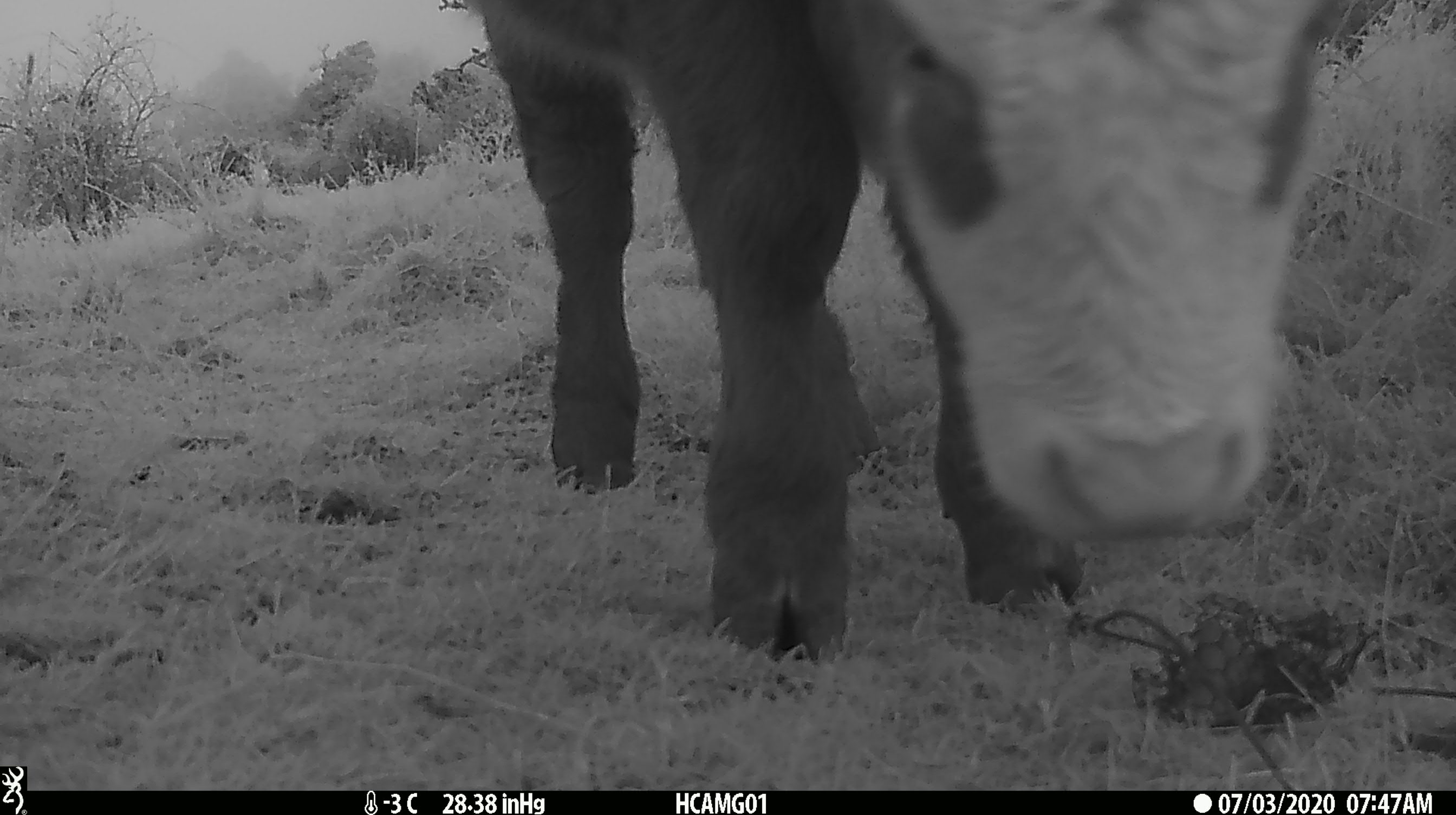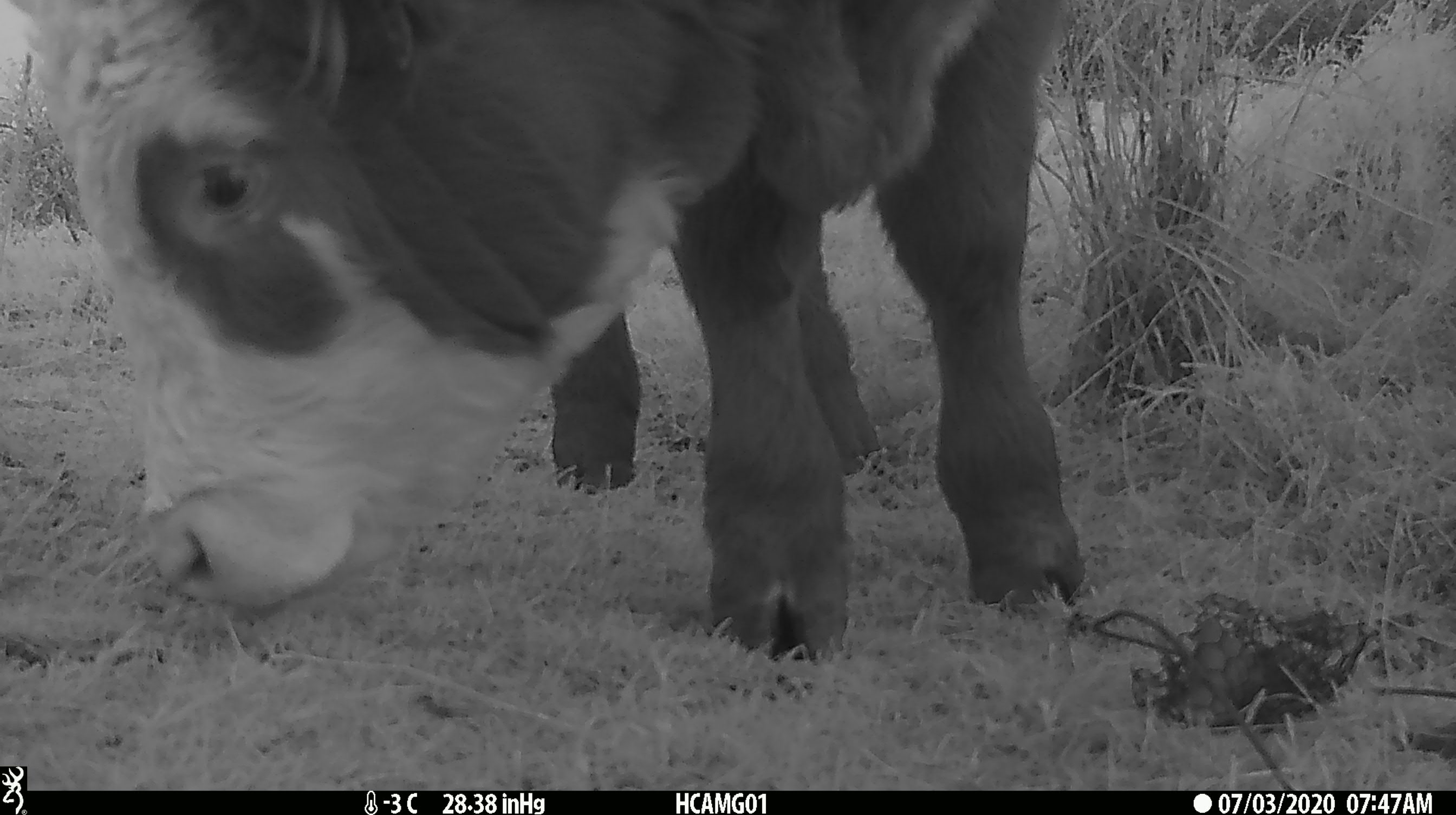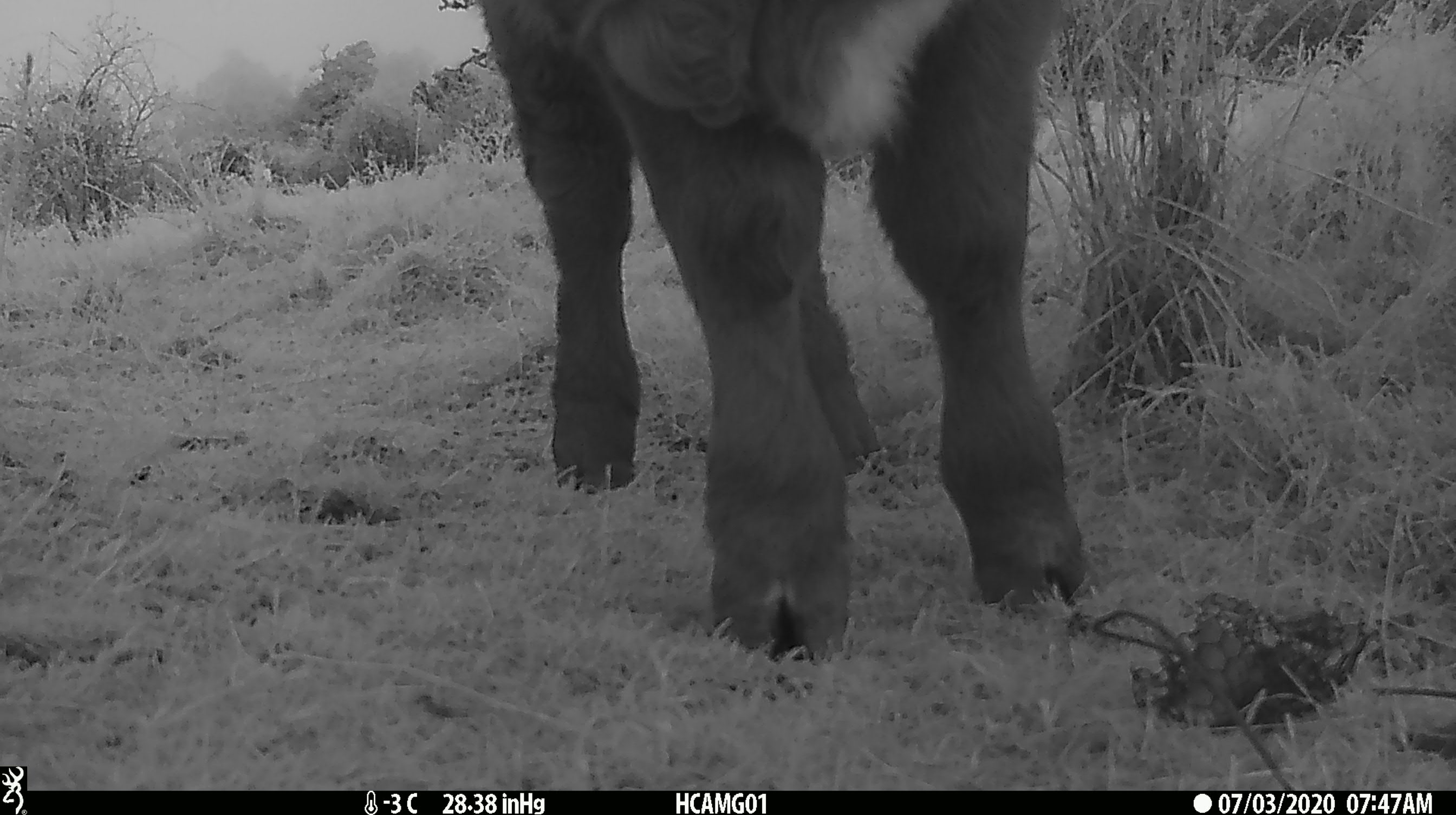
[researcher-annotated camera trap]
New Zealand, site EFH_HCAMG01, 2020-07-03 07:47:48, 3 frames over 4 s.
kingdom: Animalia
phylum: Chordata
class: Mammalia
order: Artiodactyla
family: Bovidae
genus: Bos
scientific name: Bos taurus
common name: domestic cow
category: cow